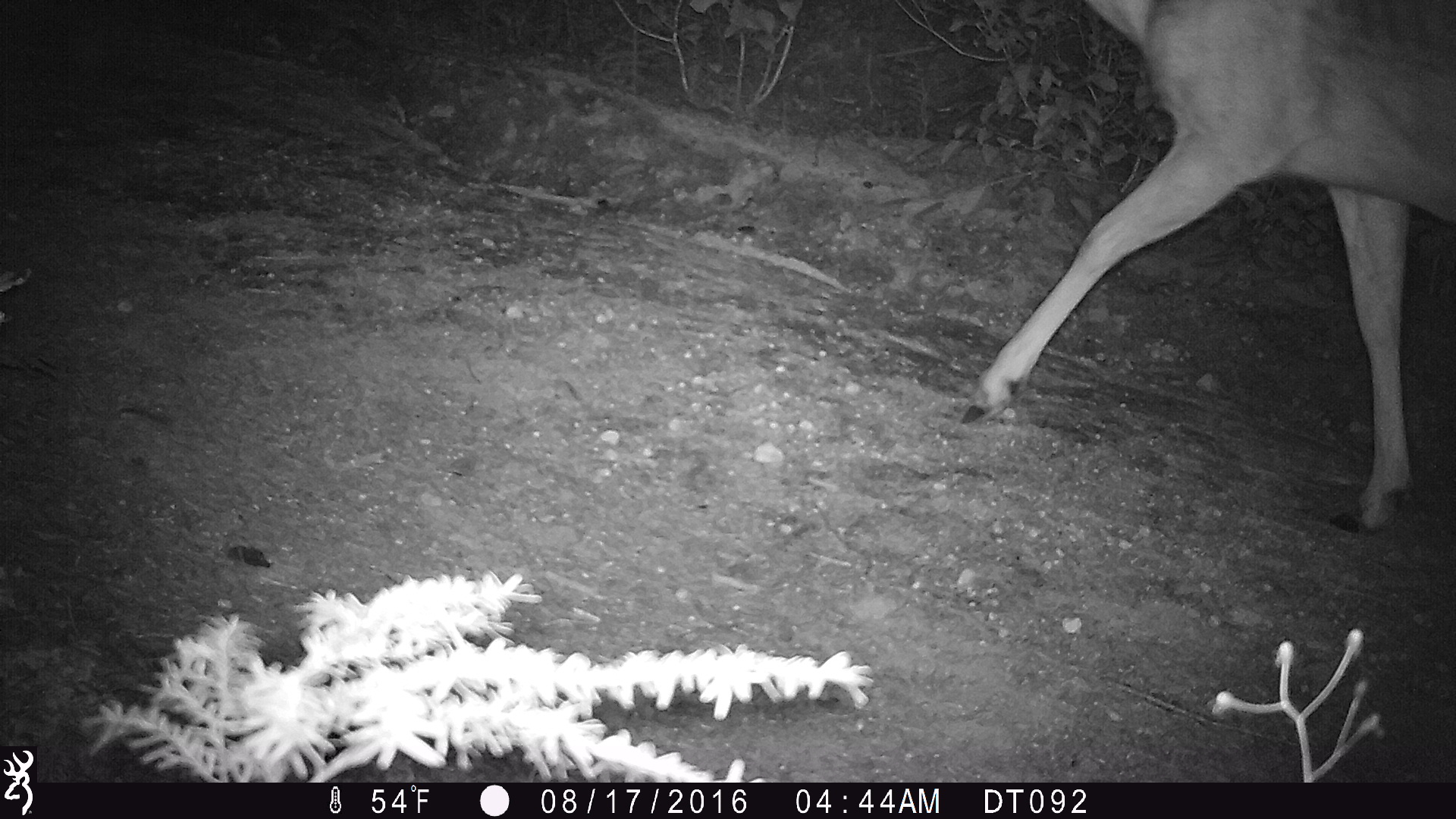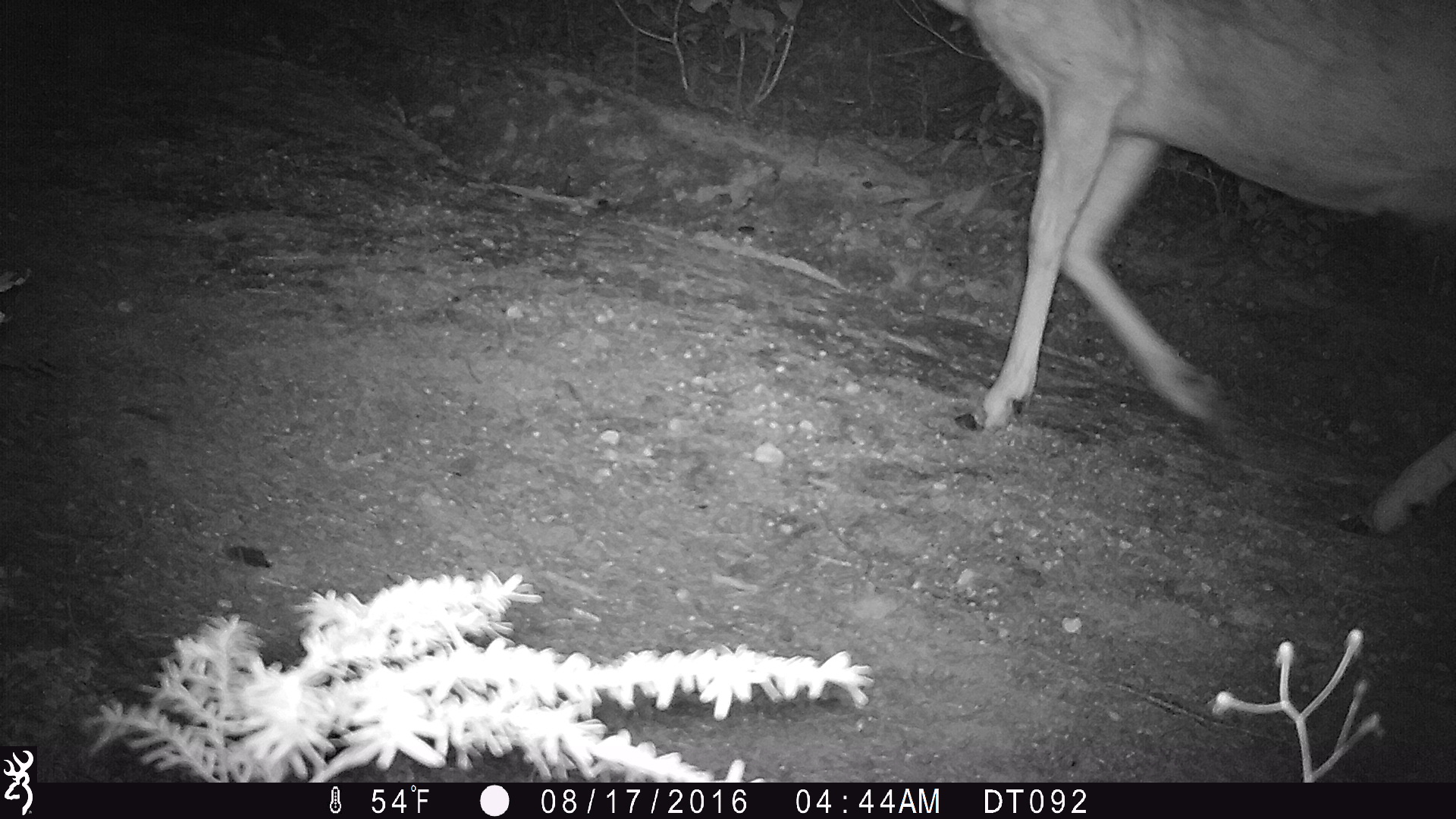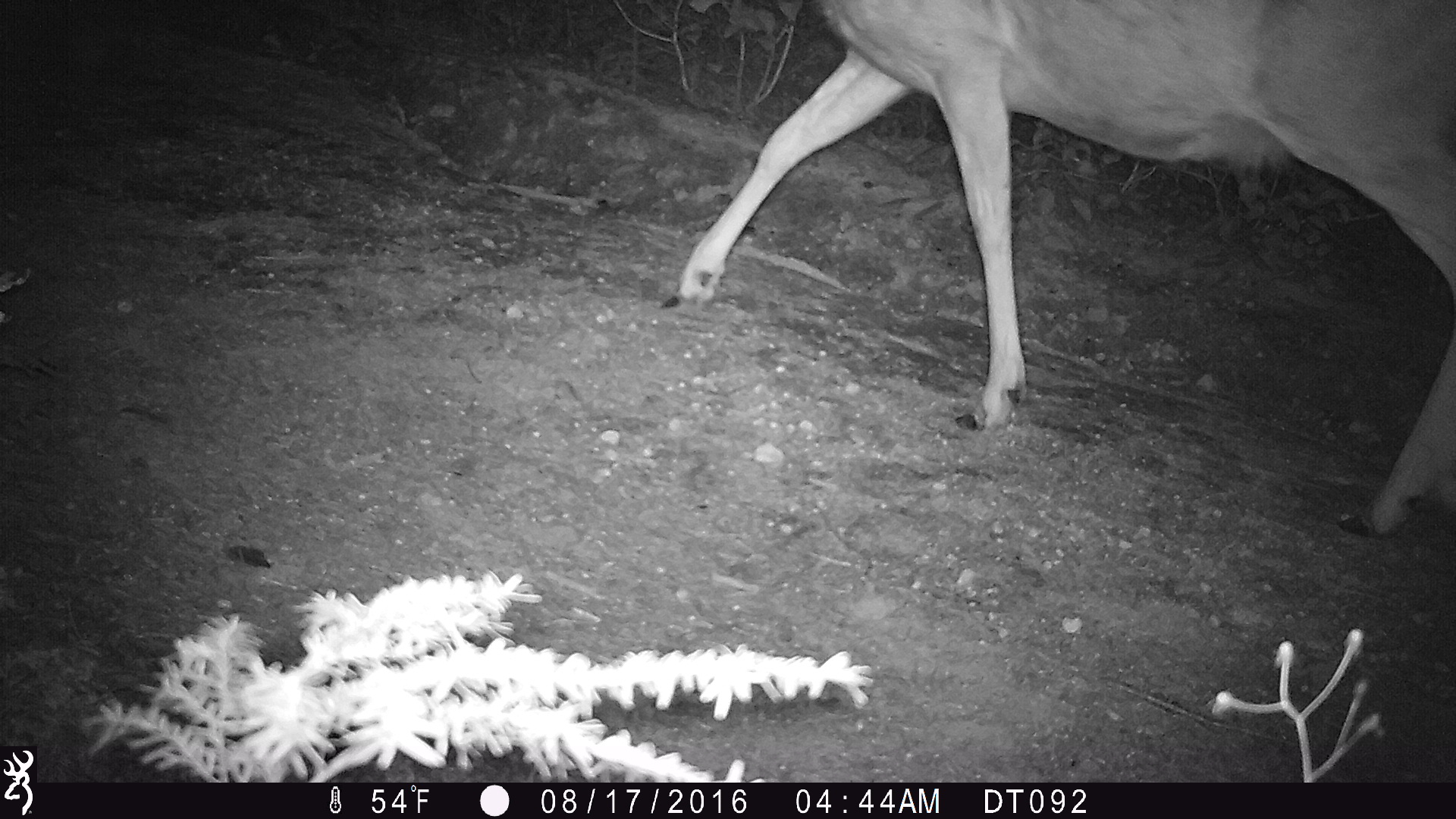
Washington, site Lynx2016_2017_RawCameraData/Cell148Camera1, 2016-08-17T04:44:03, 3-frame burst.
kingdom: Animalia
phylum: Chordata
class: Mammalia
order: Artiodactyla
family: Cervidae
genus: Odocoileus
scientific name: Odocoileus hemionus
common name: mule deer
Odocoileus hemionus (mule deer). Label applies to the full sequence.